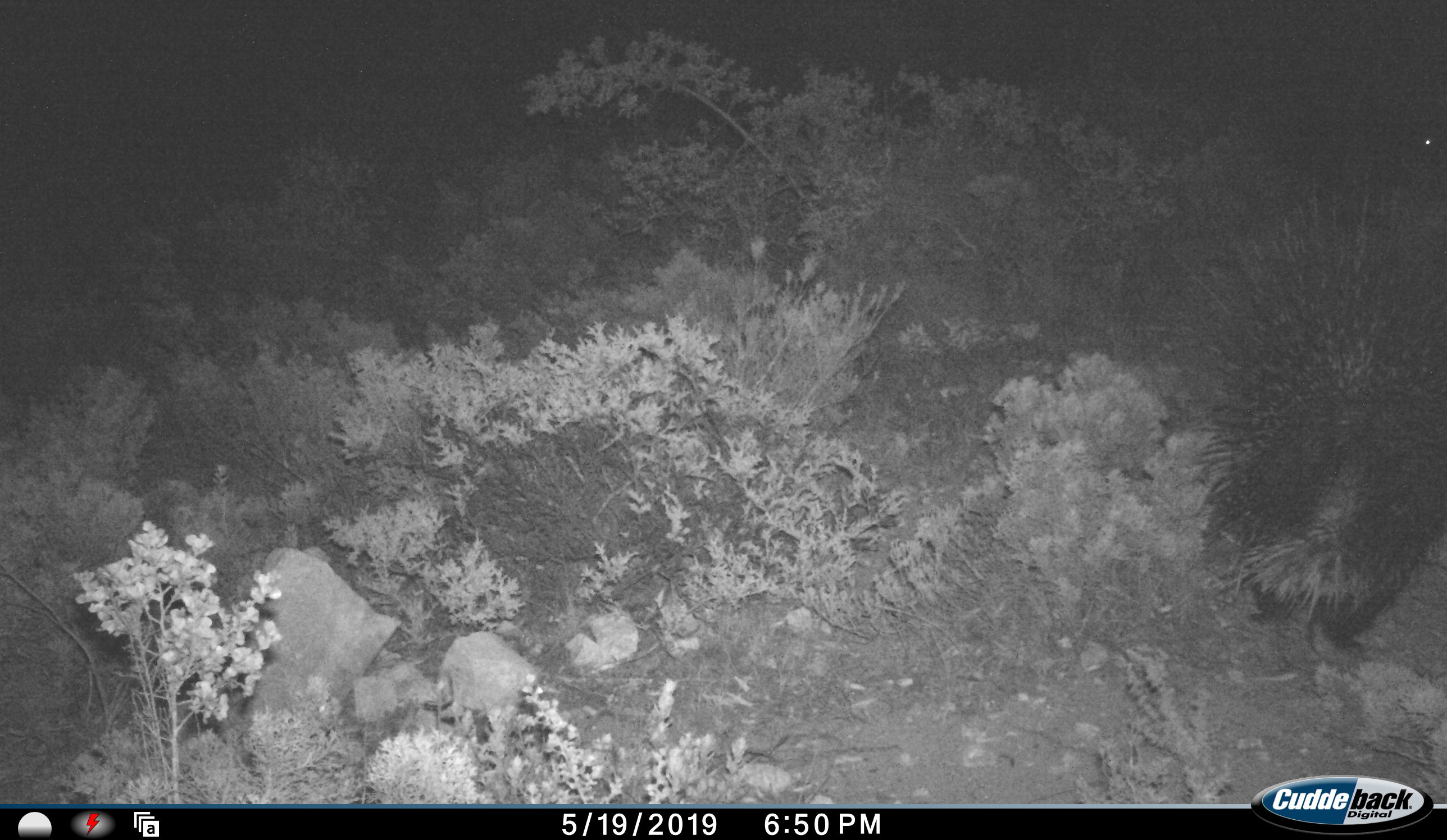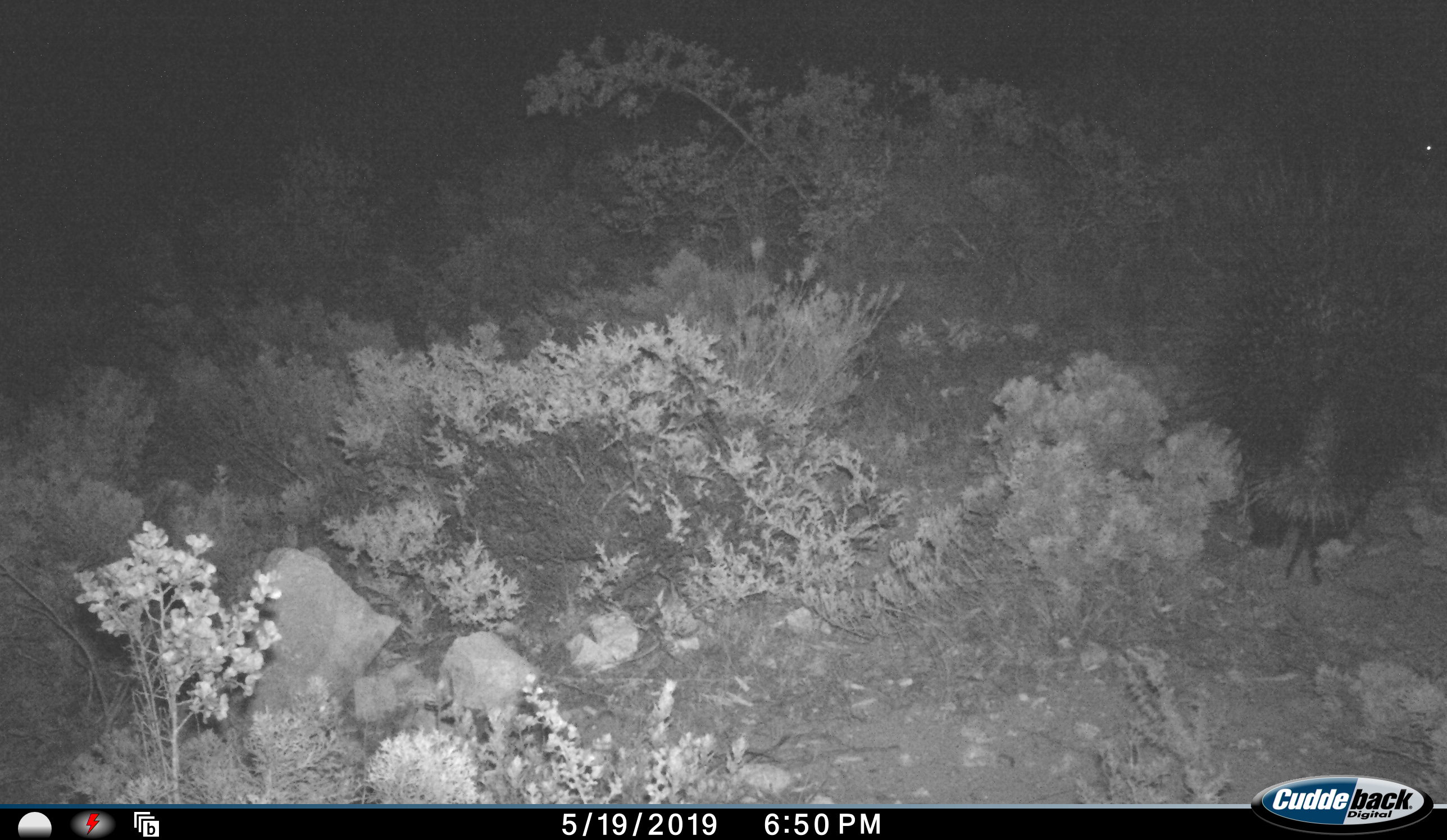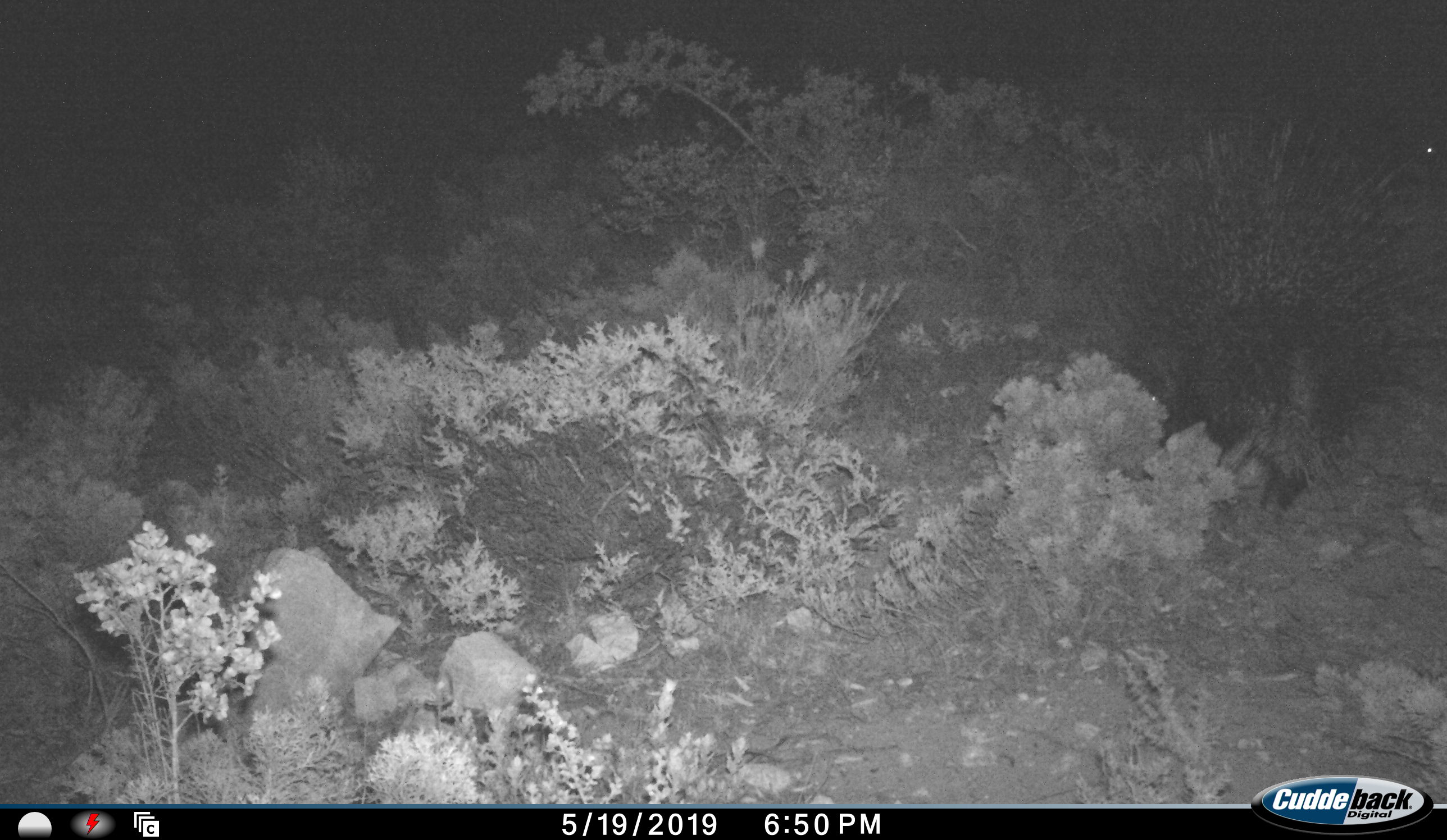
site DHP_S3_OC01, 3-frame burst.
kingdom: Animalia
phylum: Chordata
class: Mammalia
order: Rodentia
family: Hystricidae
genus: Hystrix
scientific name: Hystrix cristata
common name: crested porcupine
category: porcupine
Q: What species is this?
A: Porcupine (crested porcupine) (Hystrix cristata).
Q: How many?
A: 1.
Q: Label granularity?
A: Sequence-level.